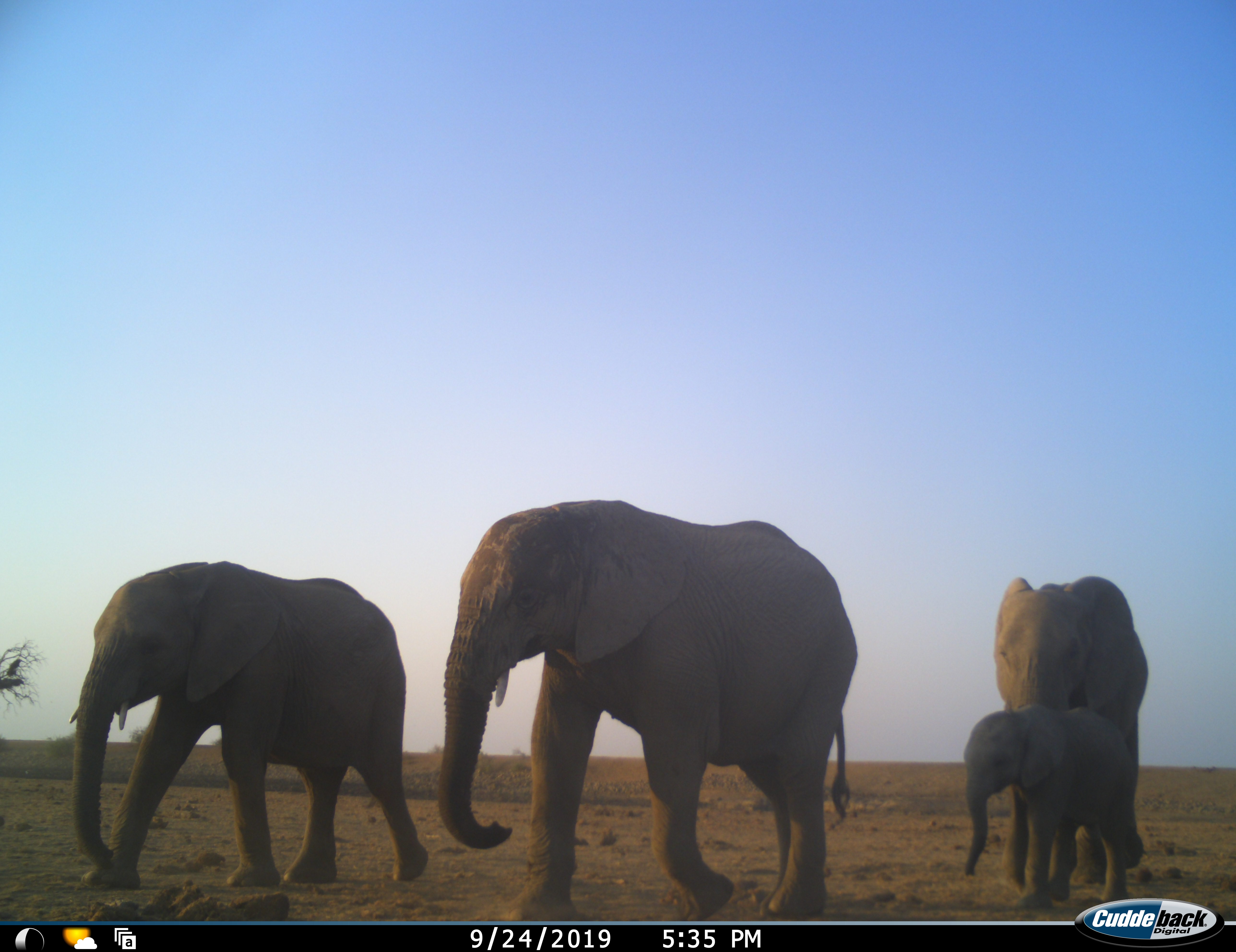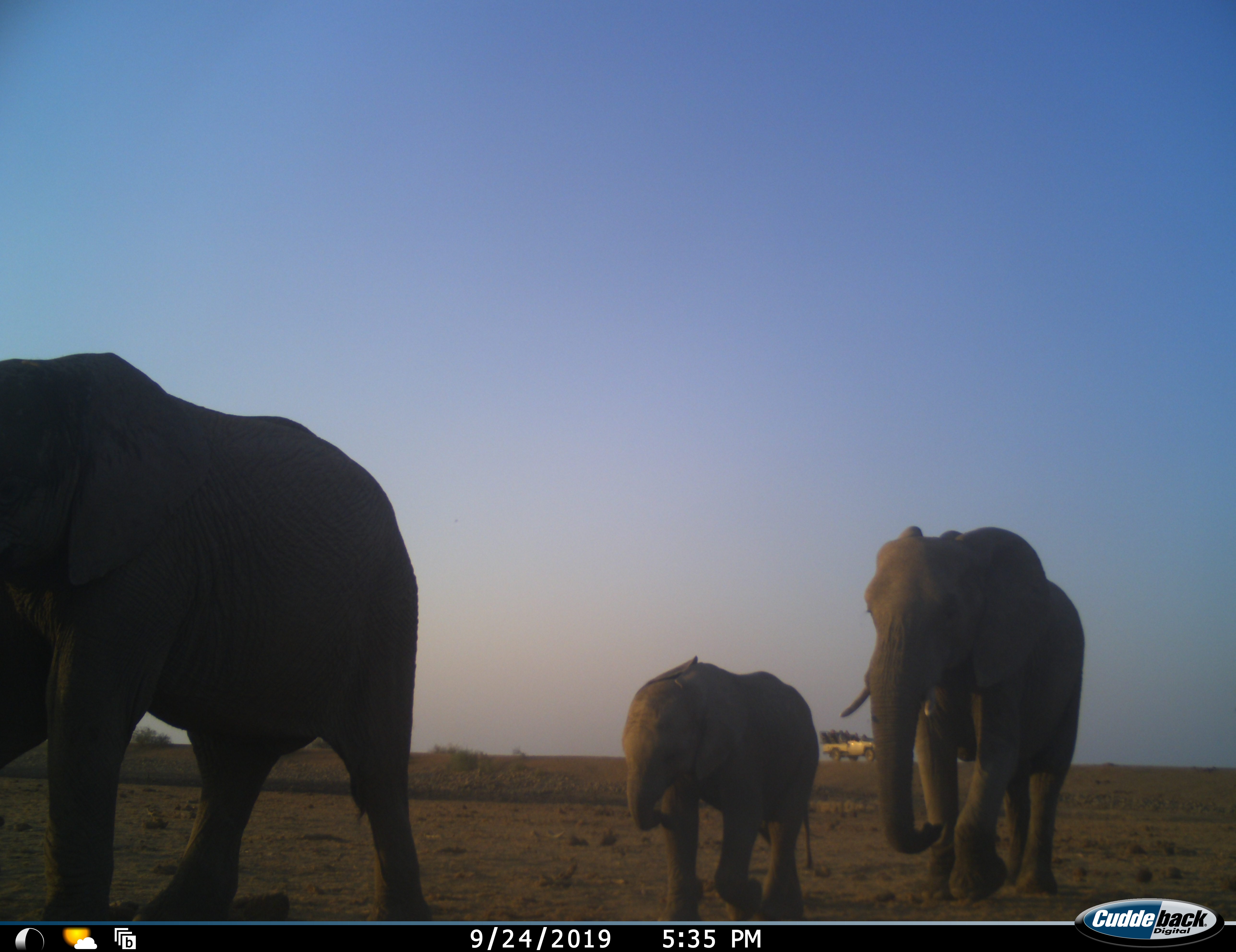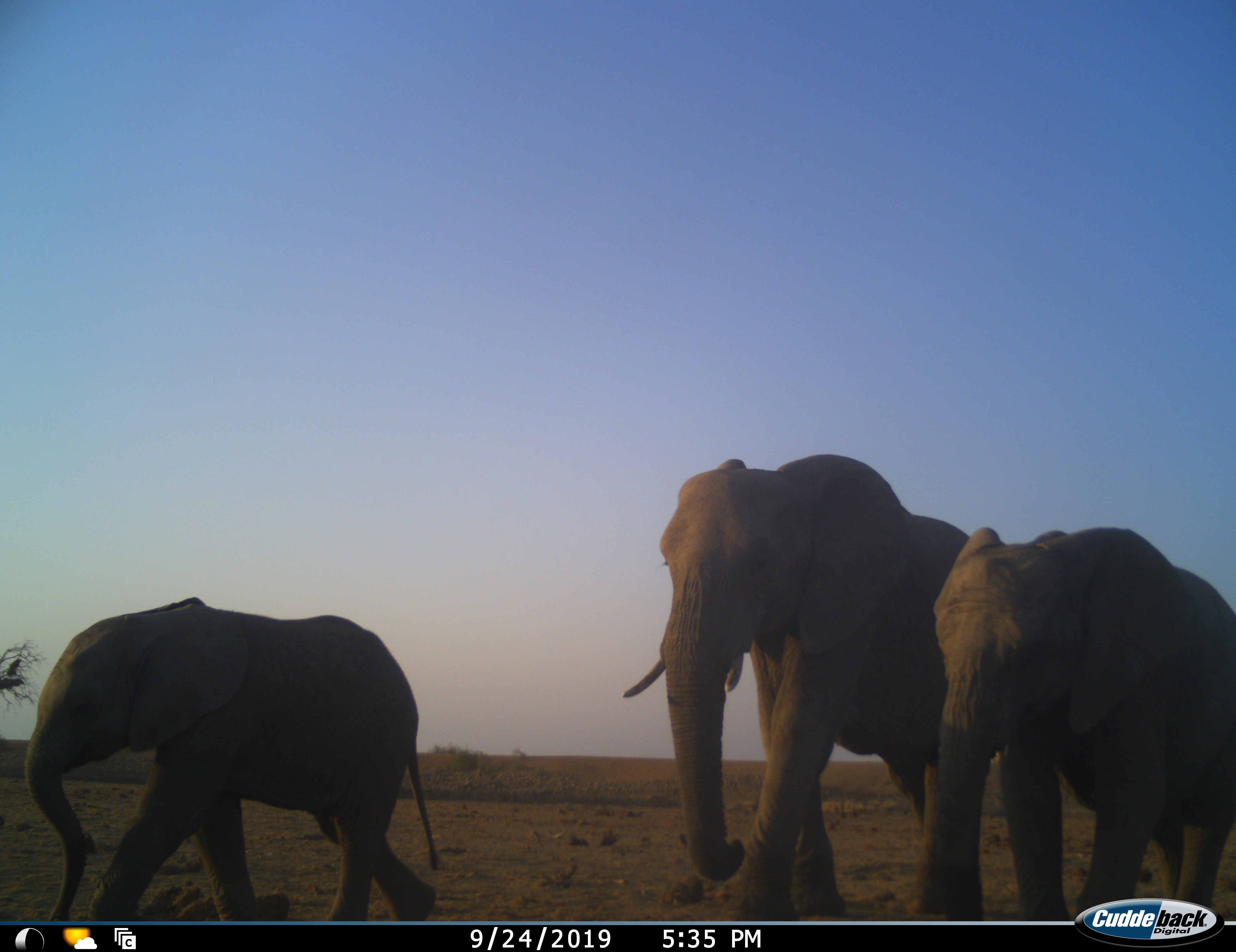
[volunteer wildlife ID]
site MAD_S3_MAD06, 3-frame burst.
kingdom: Animalia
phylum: Chordata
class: Mammalia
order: Proboscidea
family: Elephantidae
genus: Loxodonta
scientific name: Loxodonta africana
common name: african bush elephant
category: elephant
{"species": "elephant (african bush elephant) (Loxodonta africana)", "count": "4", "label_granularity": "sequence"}